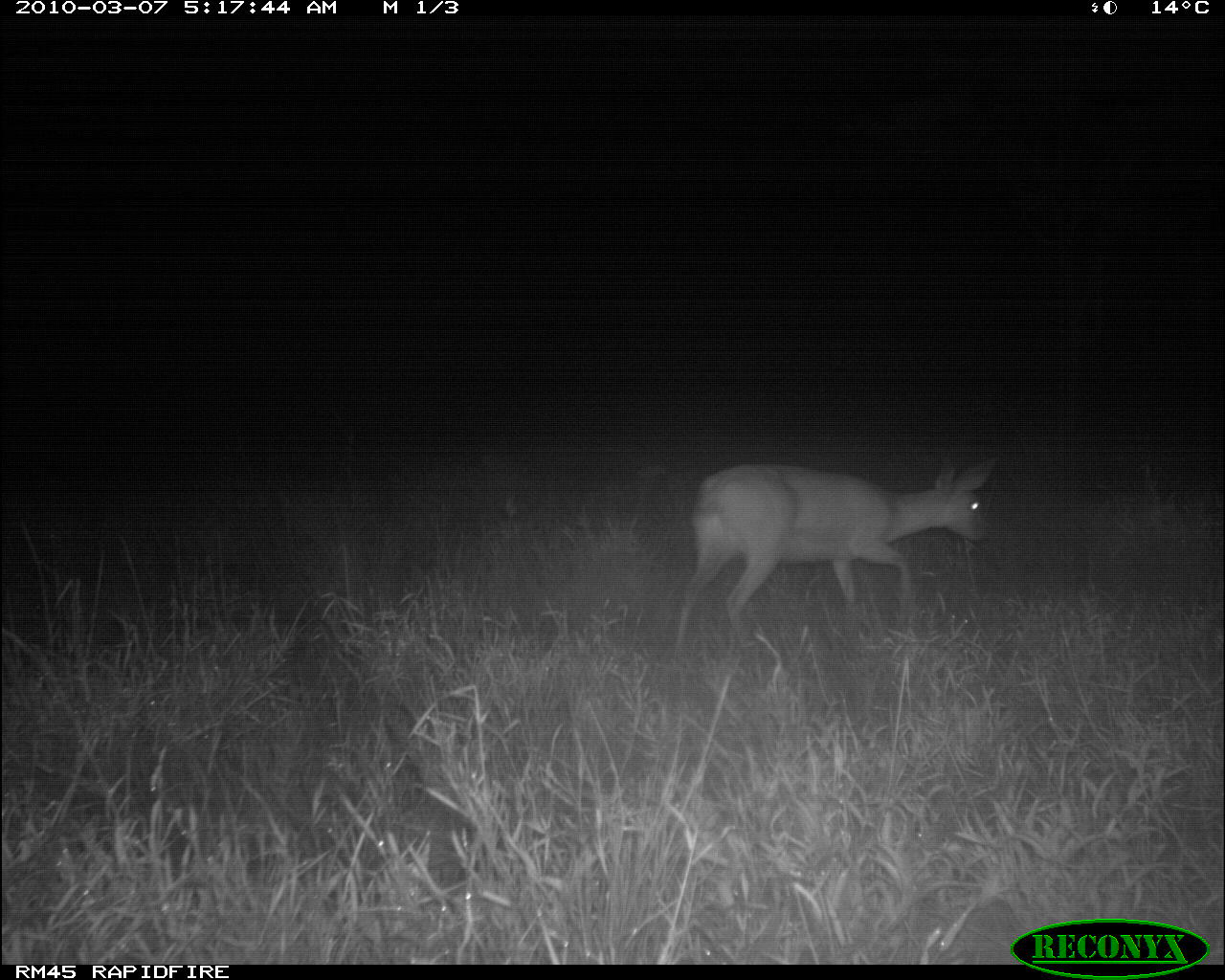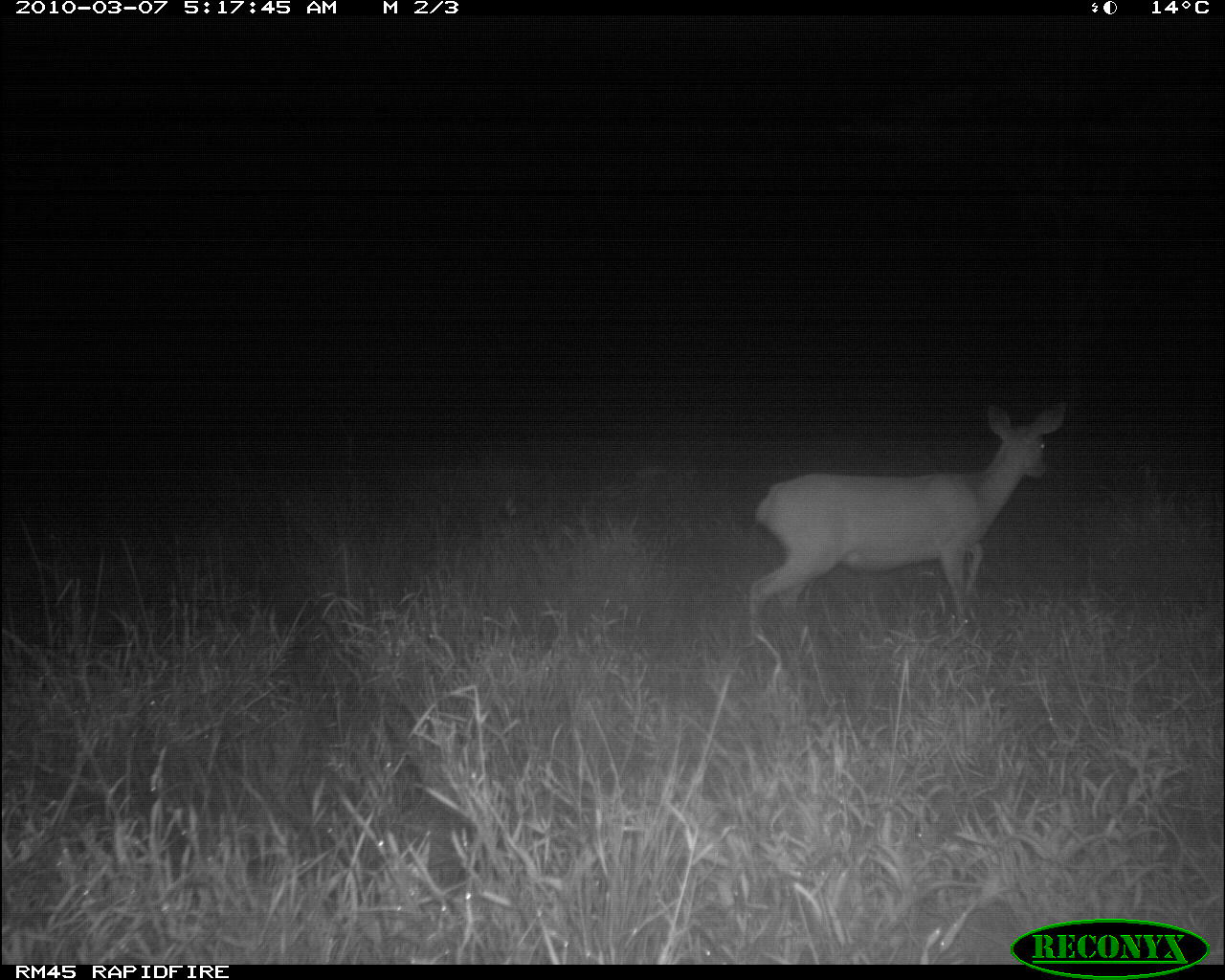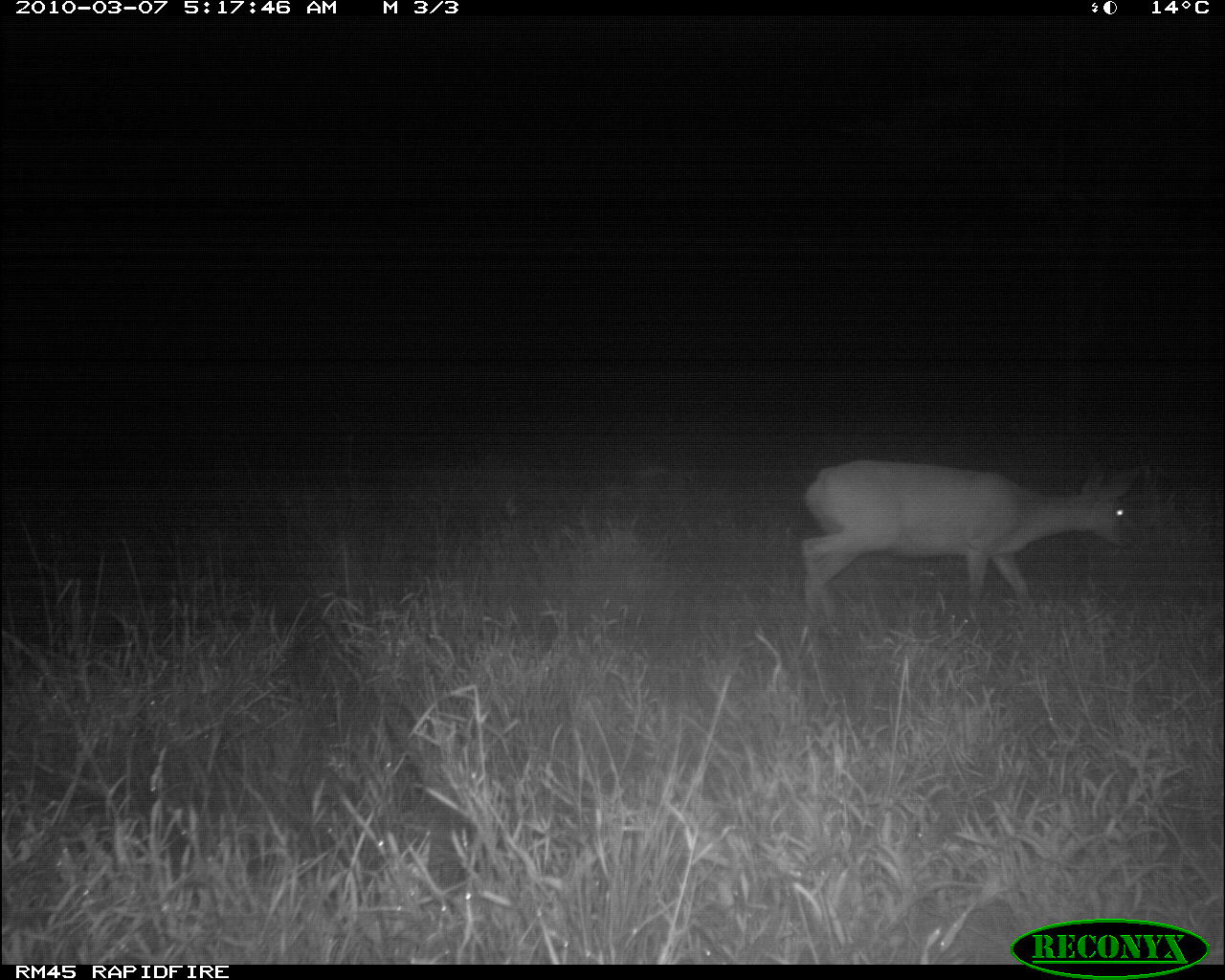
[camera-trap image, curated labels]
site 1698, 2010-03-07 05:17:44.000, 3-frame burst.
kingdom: Animalia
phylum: Chordata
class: Mammalia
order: Artiodactyla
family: Bovidae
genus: Raphicerus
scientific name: Raphicerus campestris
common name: steenbok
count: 1